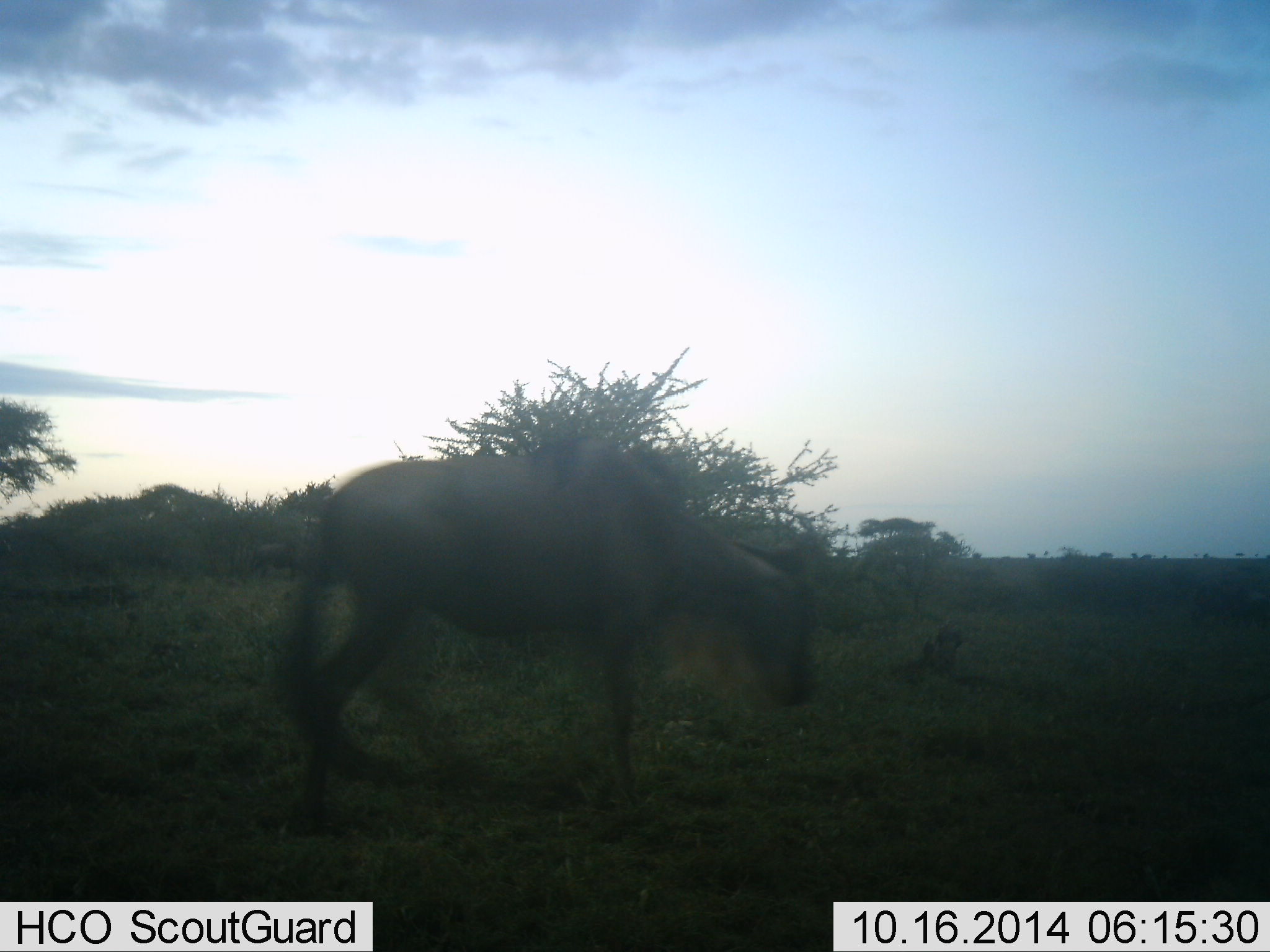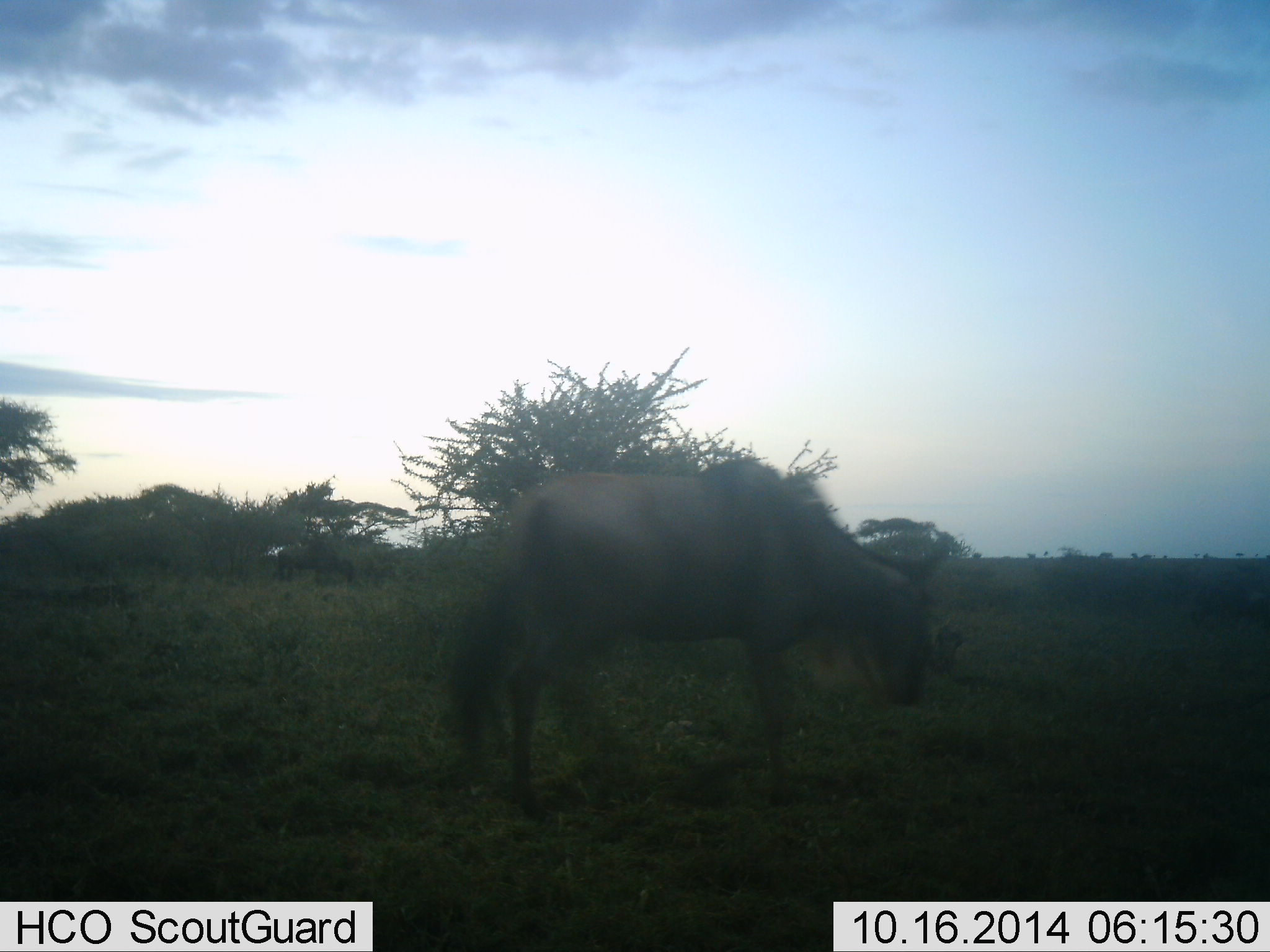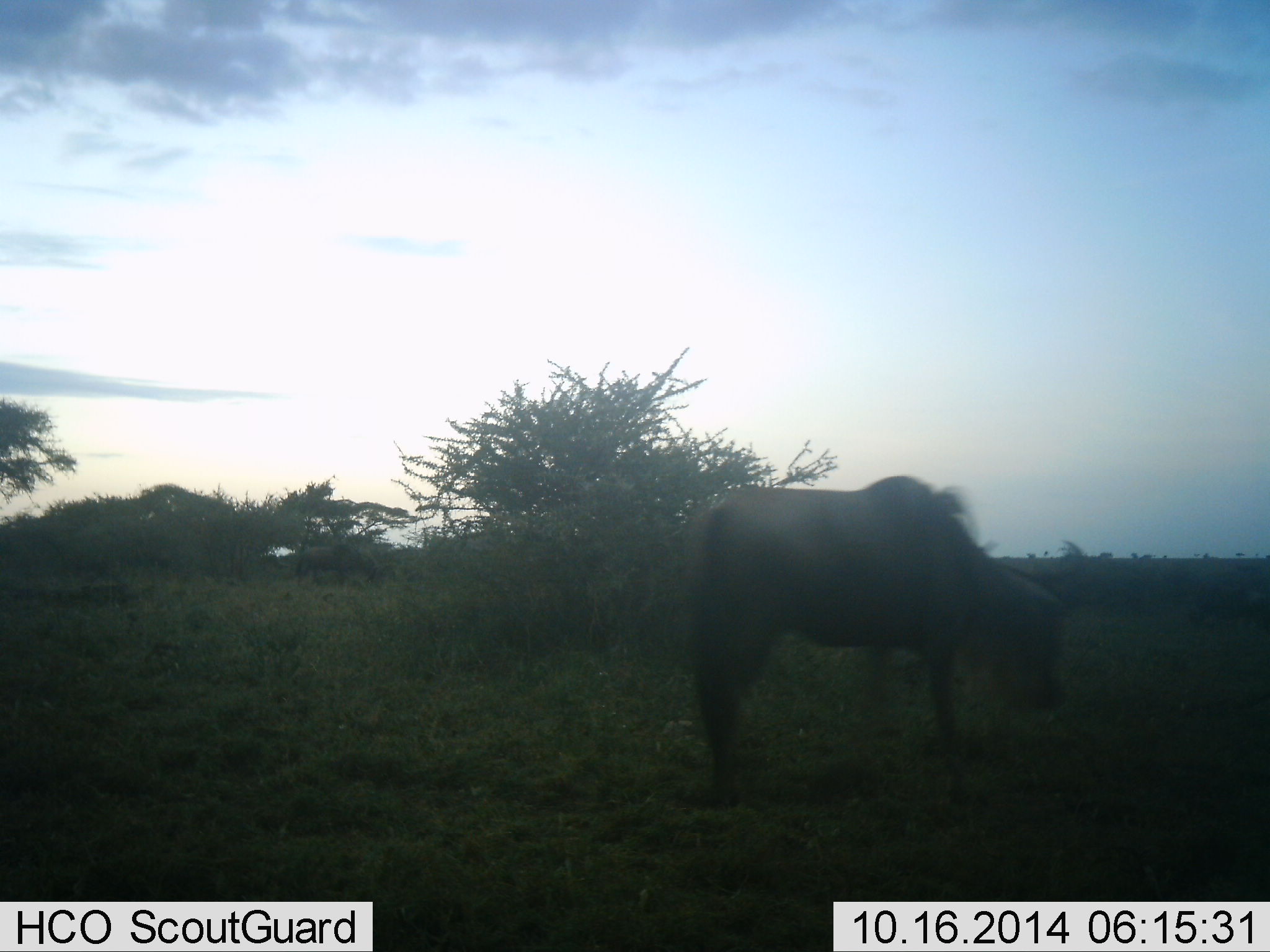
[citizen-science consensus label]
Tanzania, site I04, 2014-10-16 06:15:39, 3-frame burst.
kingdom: Animalia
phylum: Chordata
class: Mammalia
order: Artiodactyla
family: Bovidae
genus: Connochaetes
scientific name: Connochaetes taurinus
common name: blue wildebeest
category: wildebeest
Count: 2.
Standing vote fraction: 0%.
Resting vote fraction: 0%.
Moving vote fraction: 100%.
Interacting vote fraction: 0%.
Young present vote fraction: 0%.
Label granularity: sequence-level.